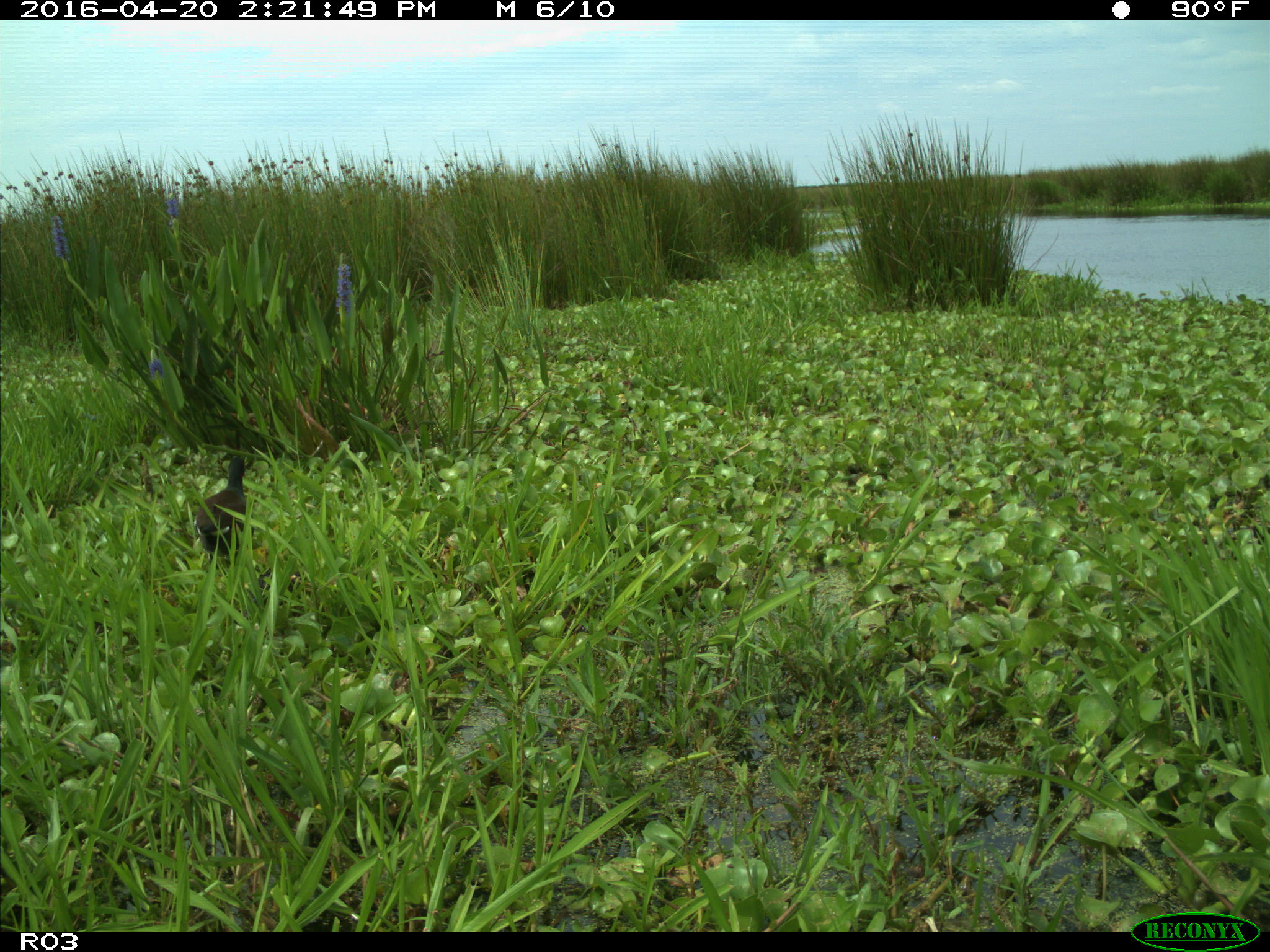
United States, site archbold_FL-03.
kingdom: Animalia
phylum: Chordata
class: Aves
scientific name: Aves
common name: birds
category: unidentified bird